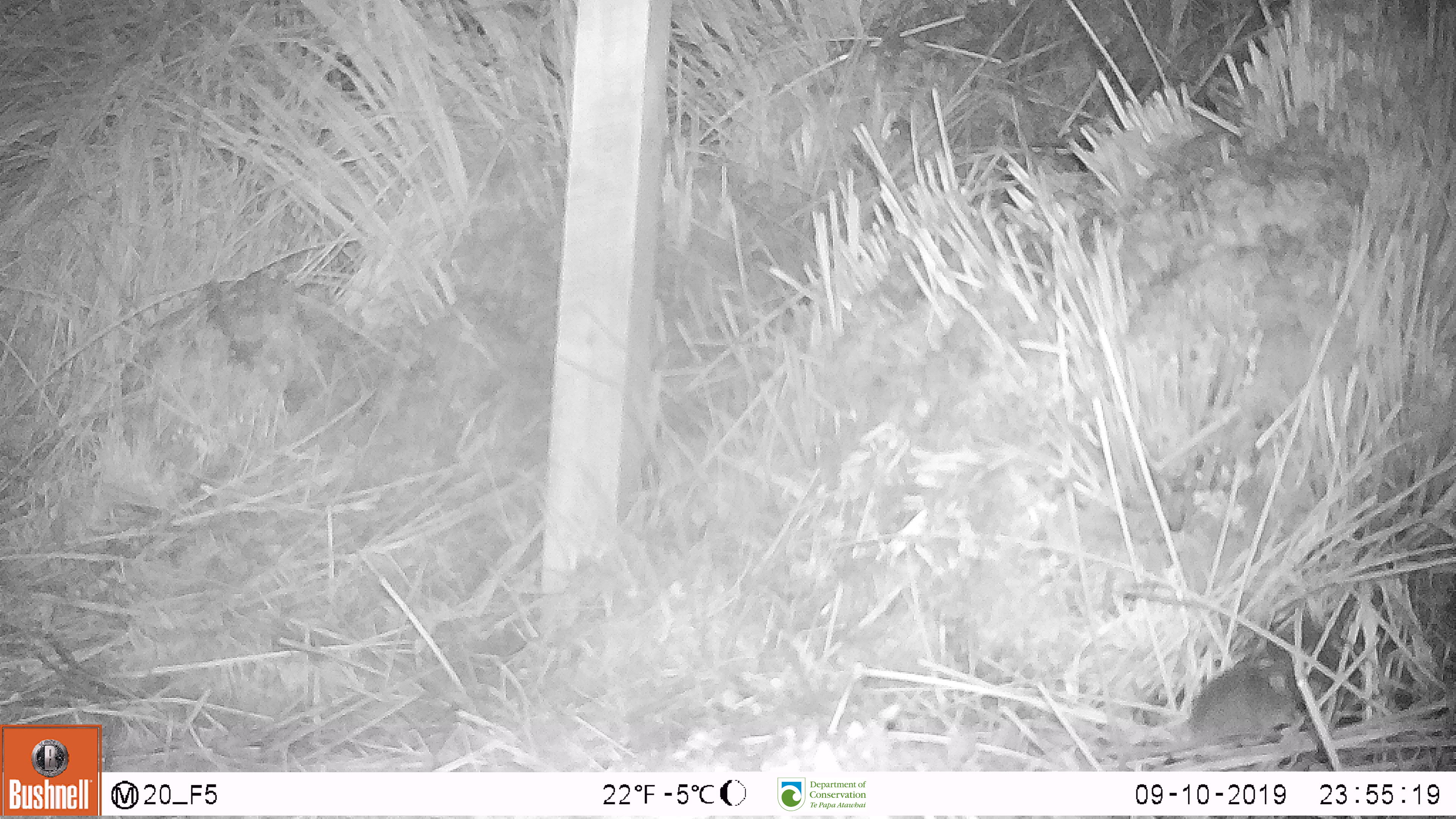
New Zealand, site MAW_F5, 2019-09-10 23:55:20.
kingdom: Animalia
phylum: Chordata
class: Mammalia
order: Rodentia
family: Muridae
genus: Mus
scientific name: Mus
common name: mouse